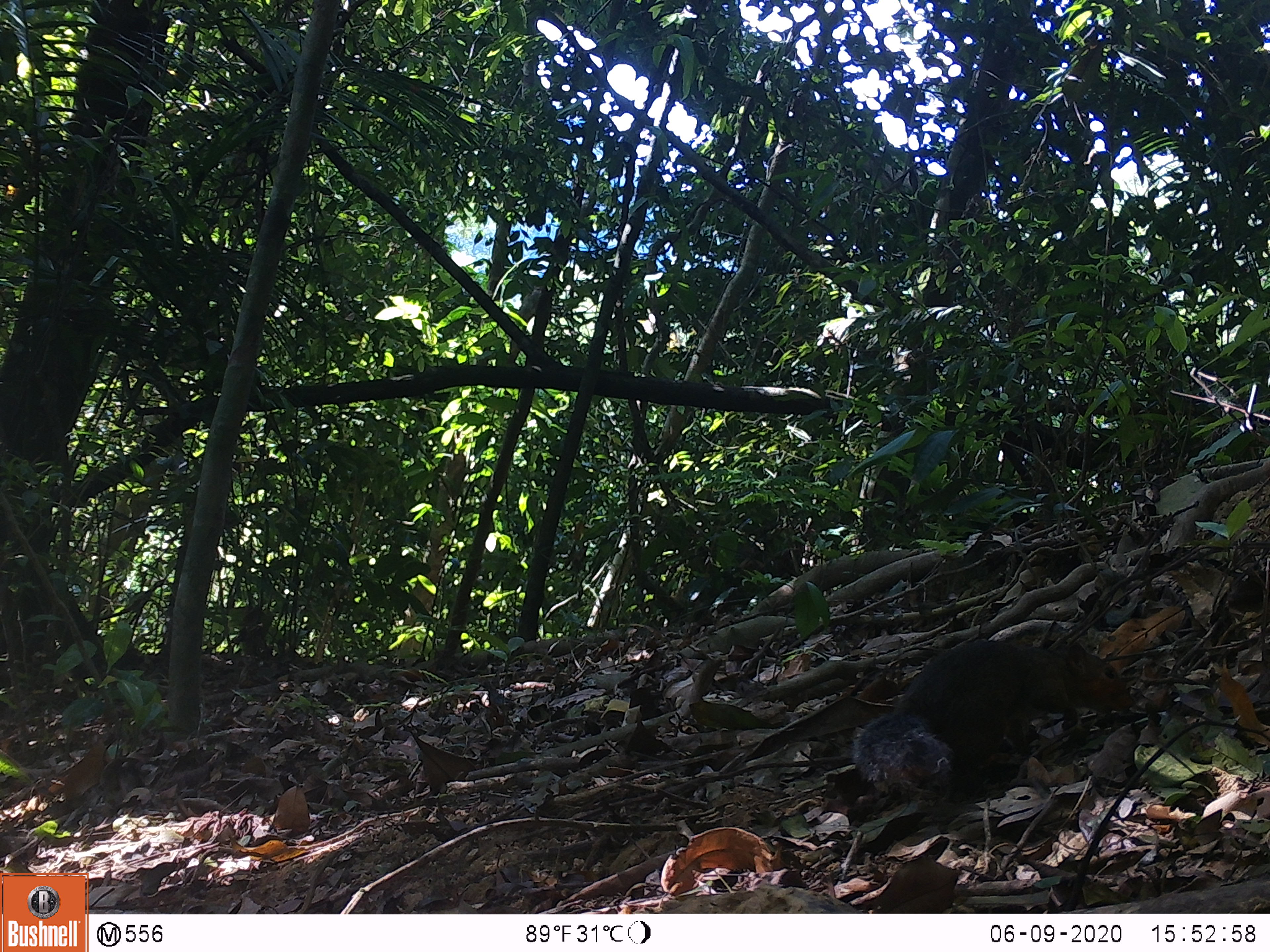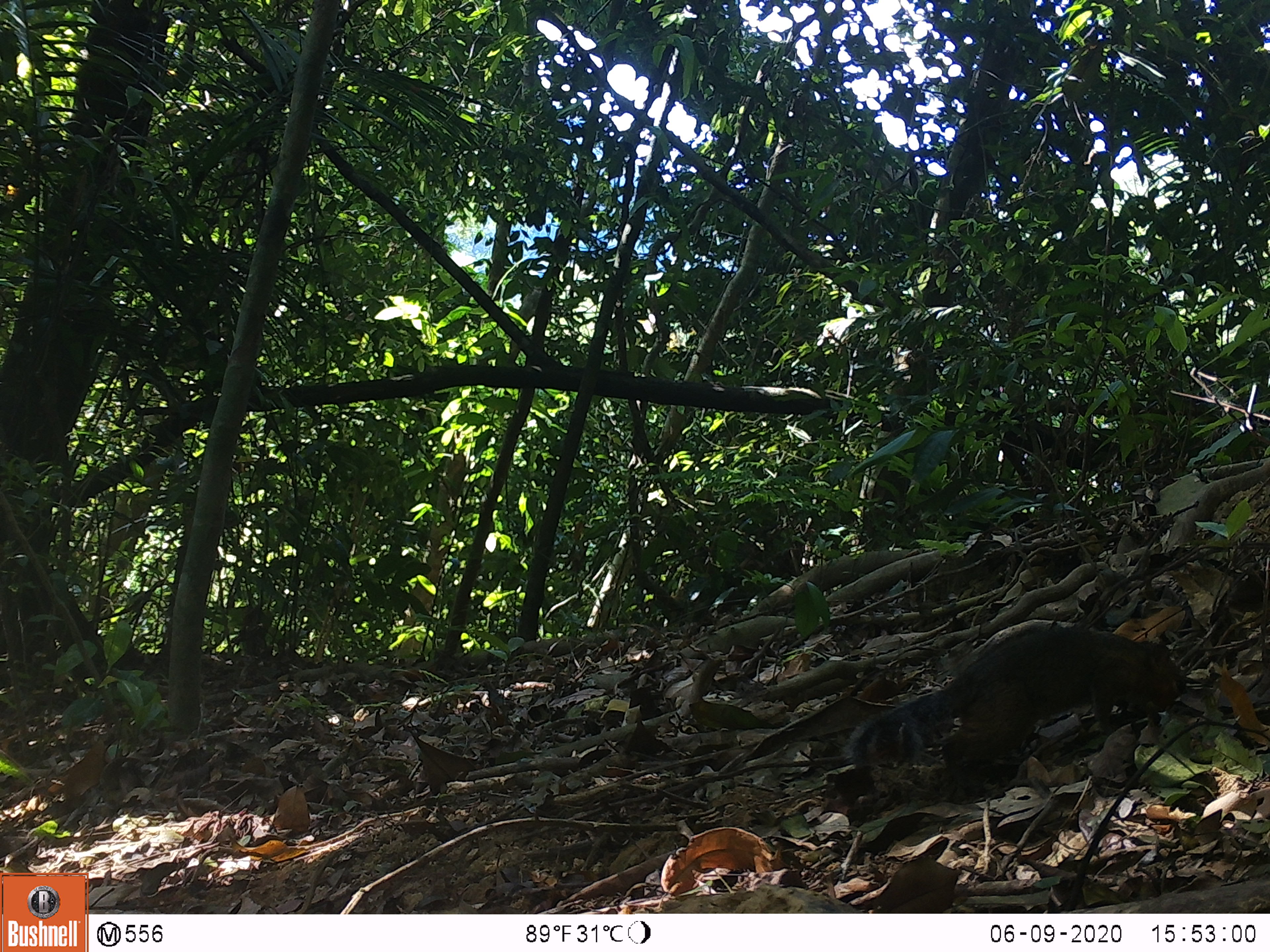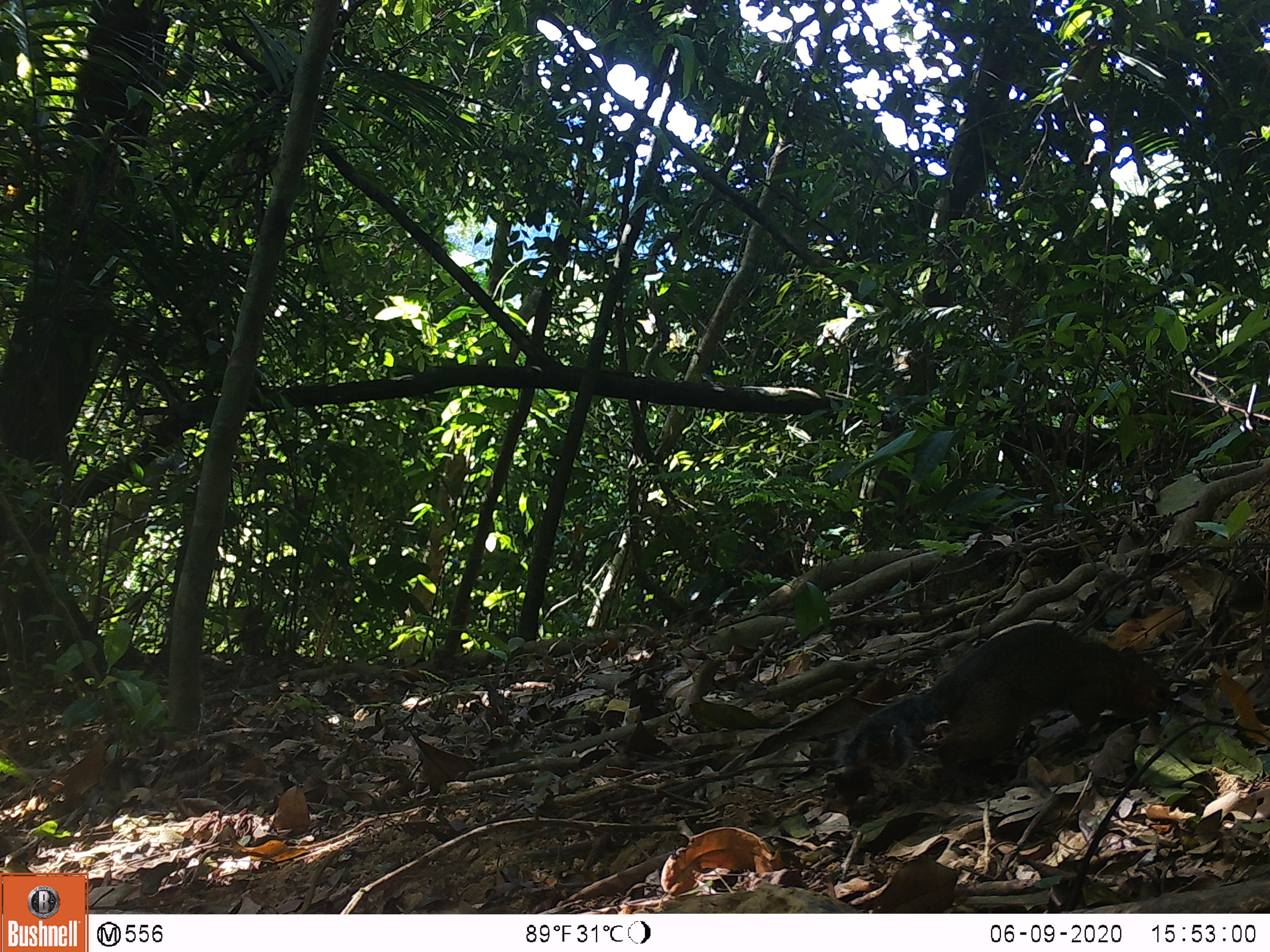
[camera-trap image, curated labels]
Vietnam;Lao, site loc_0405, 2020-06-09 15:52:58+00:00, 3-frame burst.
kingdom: Animalia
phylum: Chordata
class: Mammalia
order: Rodentia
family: Sciuridae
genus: Dremomys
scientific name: Dremomys rufigenis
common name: red-cheeked squirrel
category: red cheeked squirrel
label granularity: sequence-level